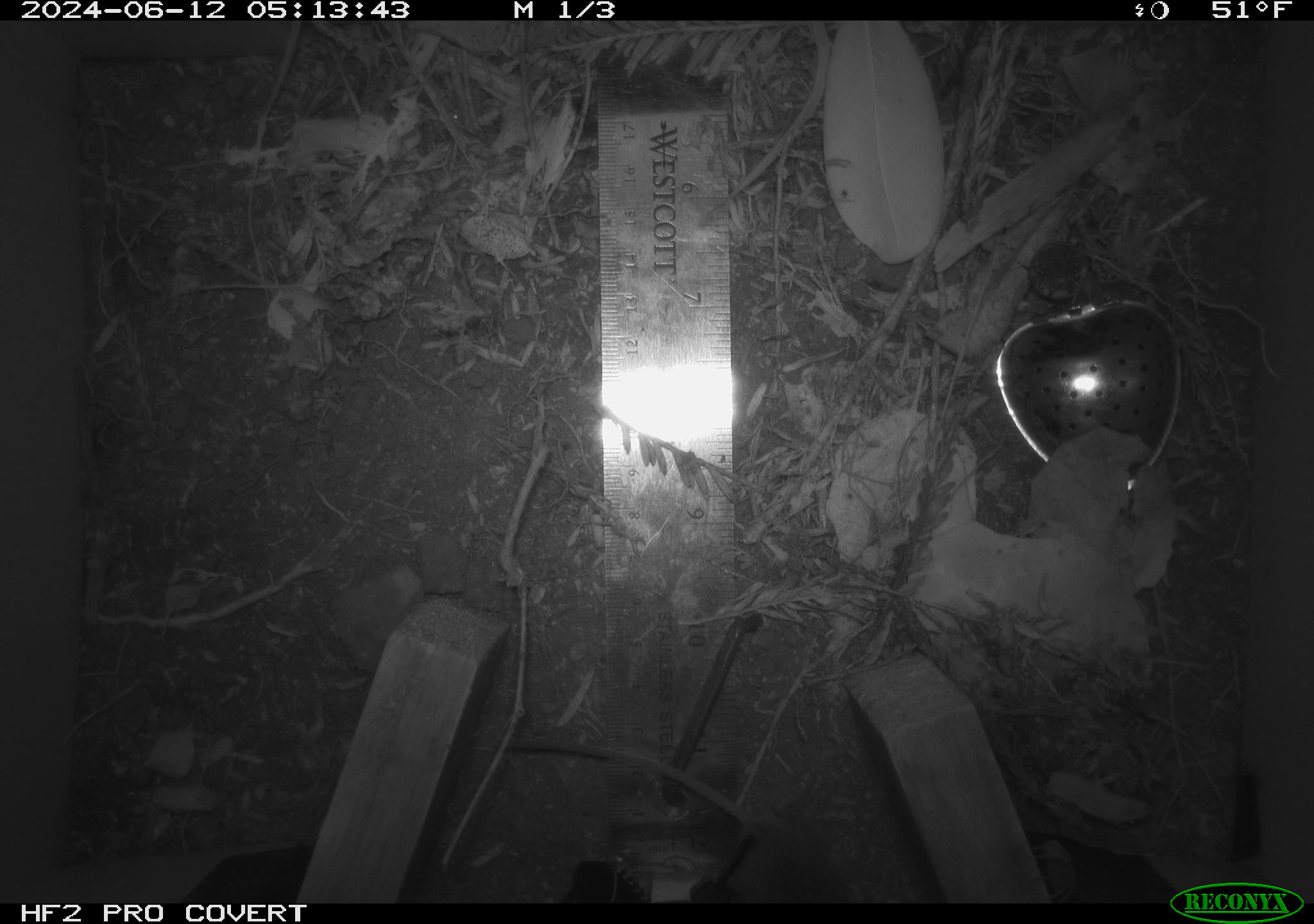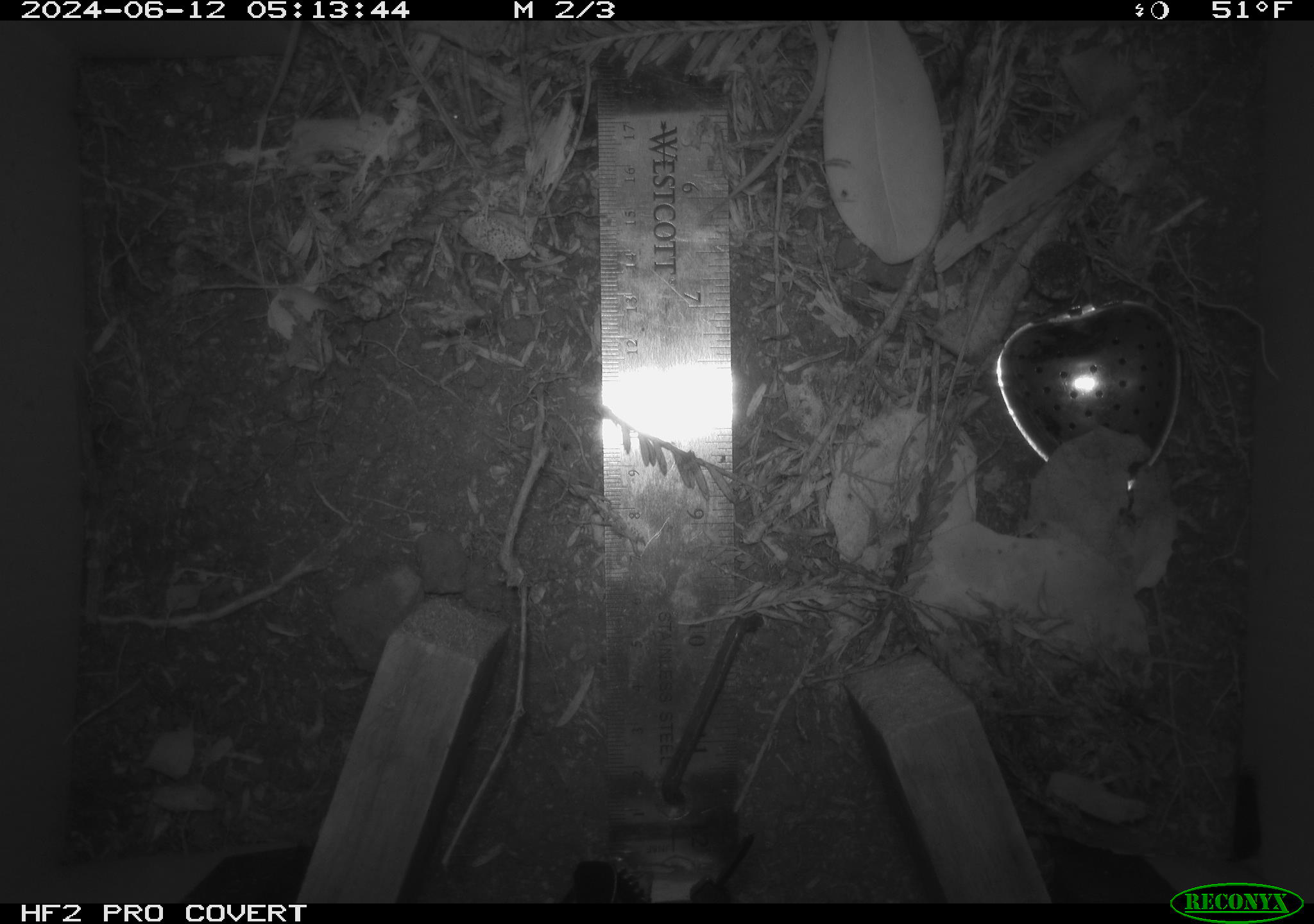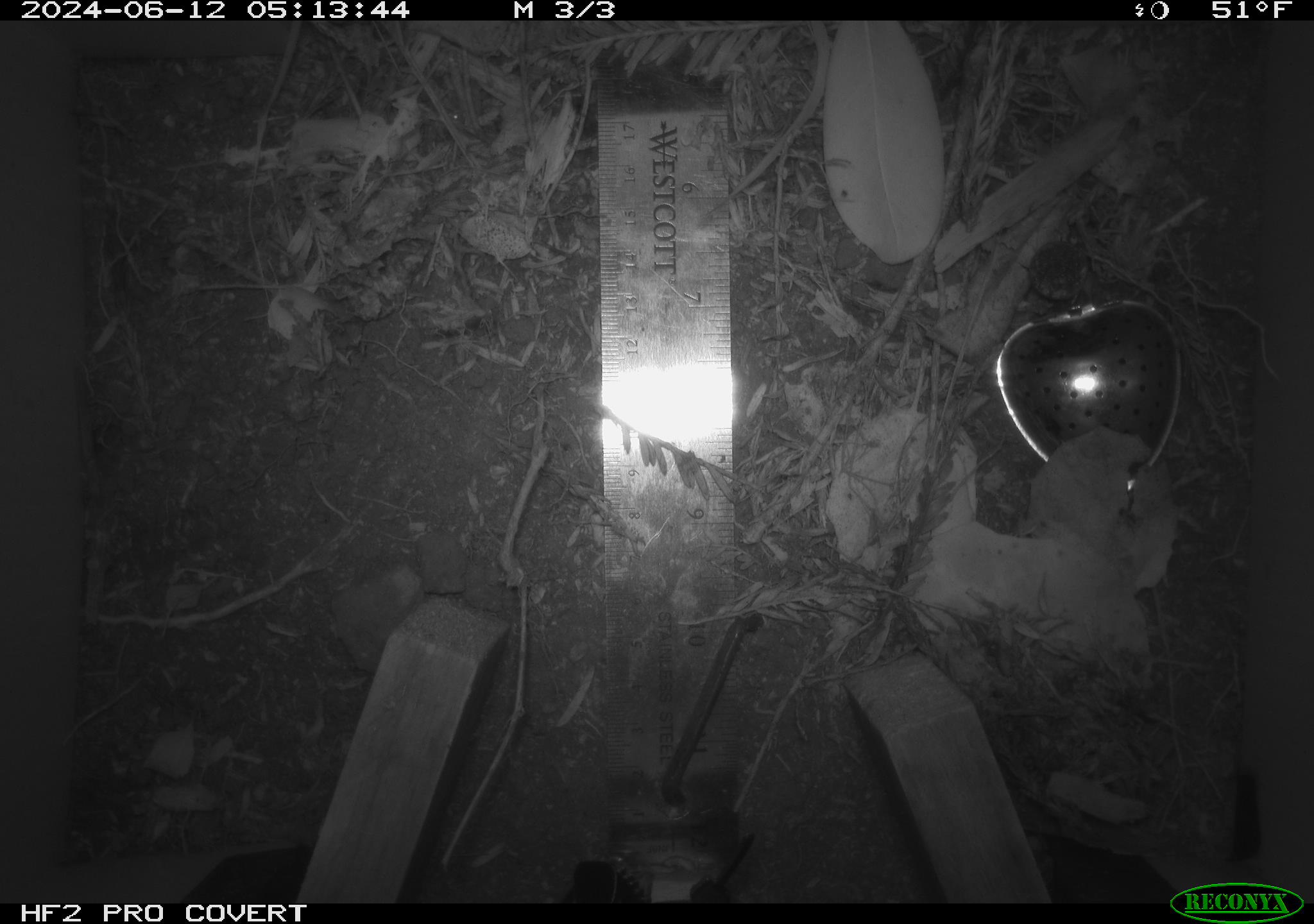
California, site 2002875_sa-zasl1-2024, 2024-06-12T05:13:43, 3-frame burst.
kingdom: Animalia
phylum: Chordata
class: Mammalia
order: Rodentia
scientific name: Rodentia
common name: rodent